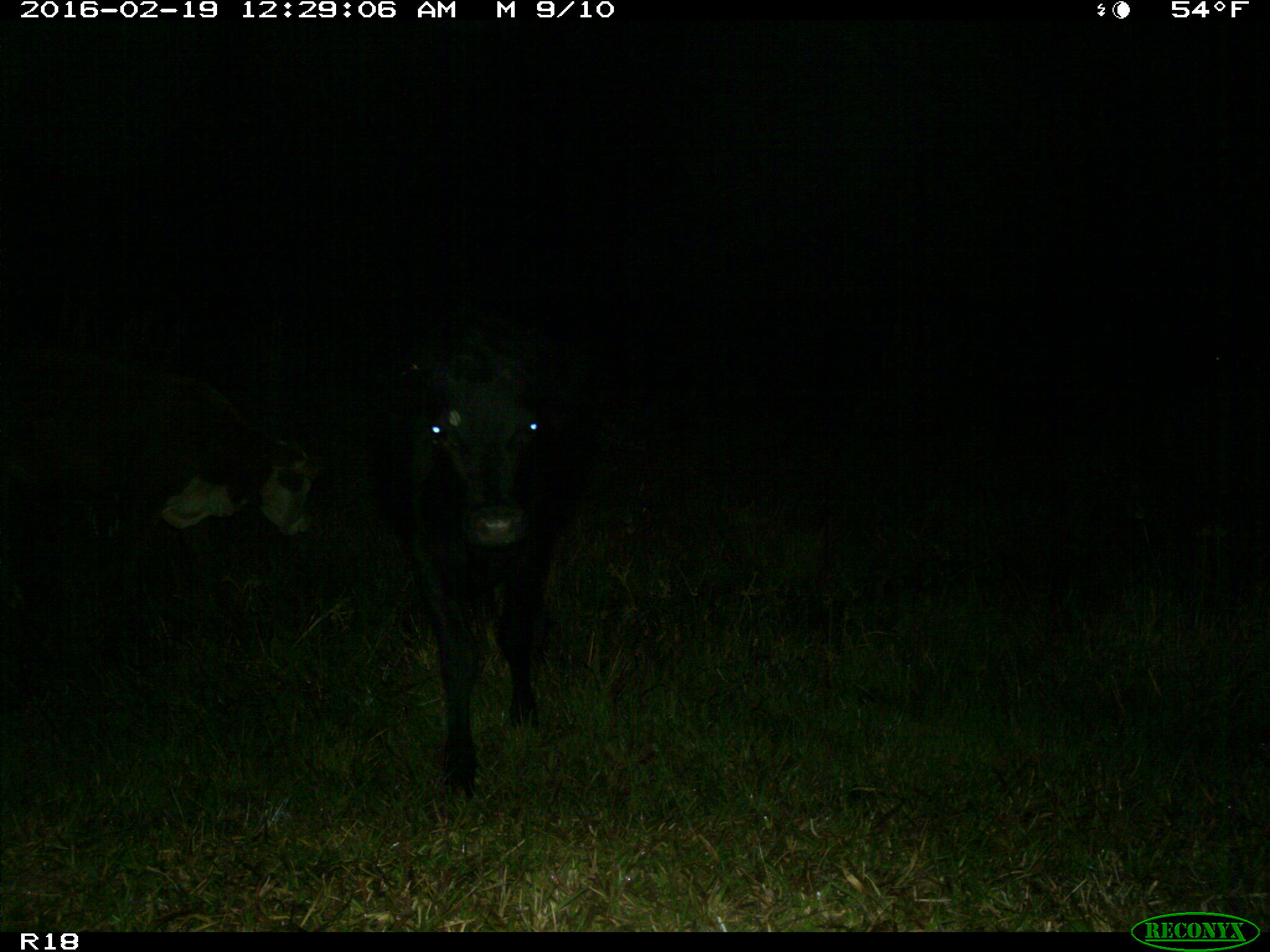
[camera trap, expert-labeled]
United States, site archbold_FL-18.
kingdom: Animalia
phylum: Chordata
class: Mammalia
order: Artiodactyla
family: Bovidae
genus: Bos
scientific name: Bos taurus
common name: domestic cow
Bos taurus (domestic cow).